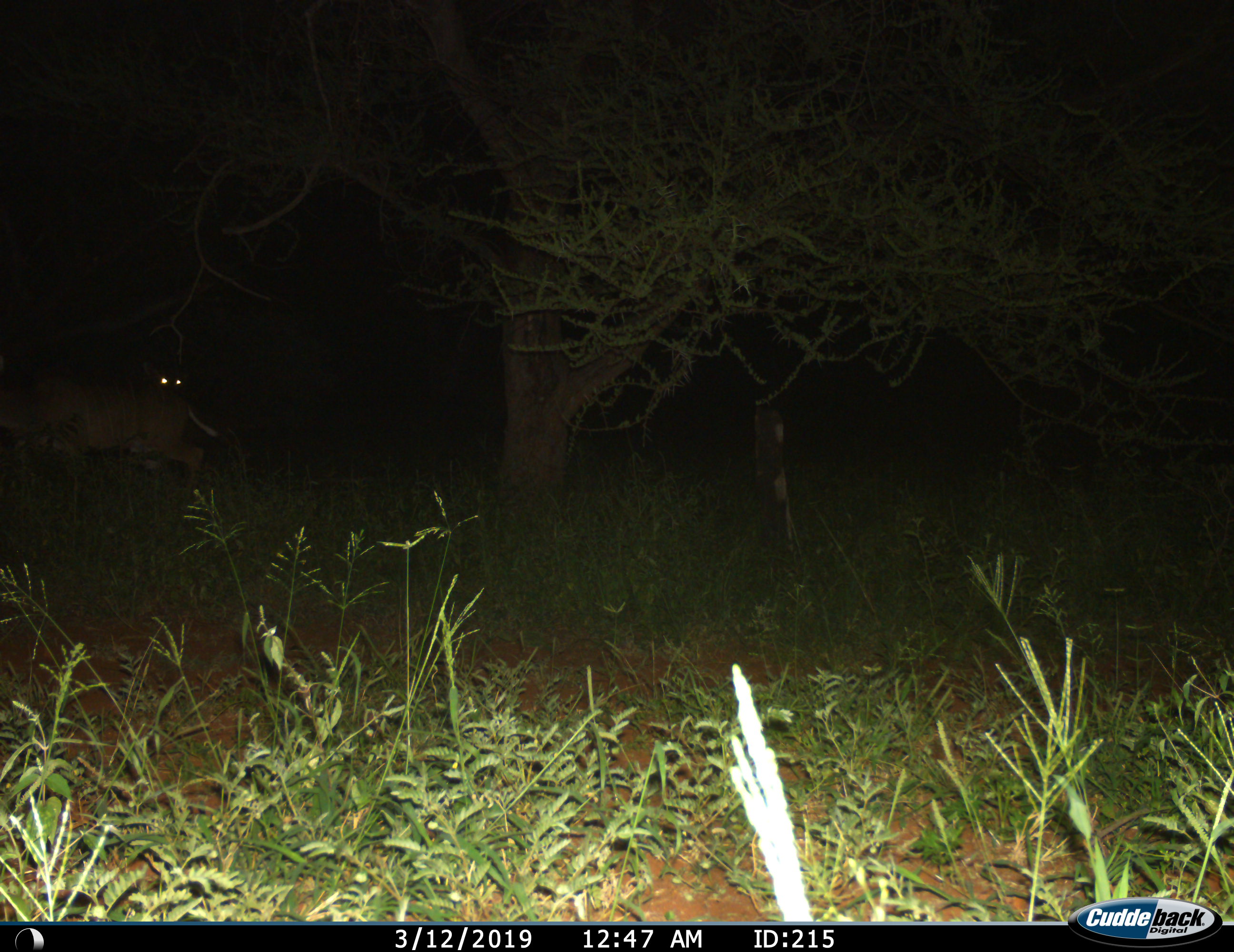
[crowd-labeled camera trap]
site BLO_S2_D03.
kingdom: Animalia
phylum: Chordata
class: Mammalia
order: Artiodactyla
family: Bovidae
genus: Tragelaphus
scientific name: Tragelaphus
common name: kudu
Kudu (Tragelaphus), count 2. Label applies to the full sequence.